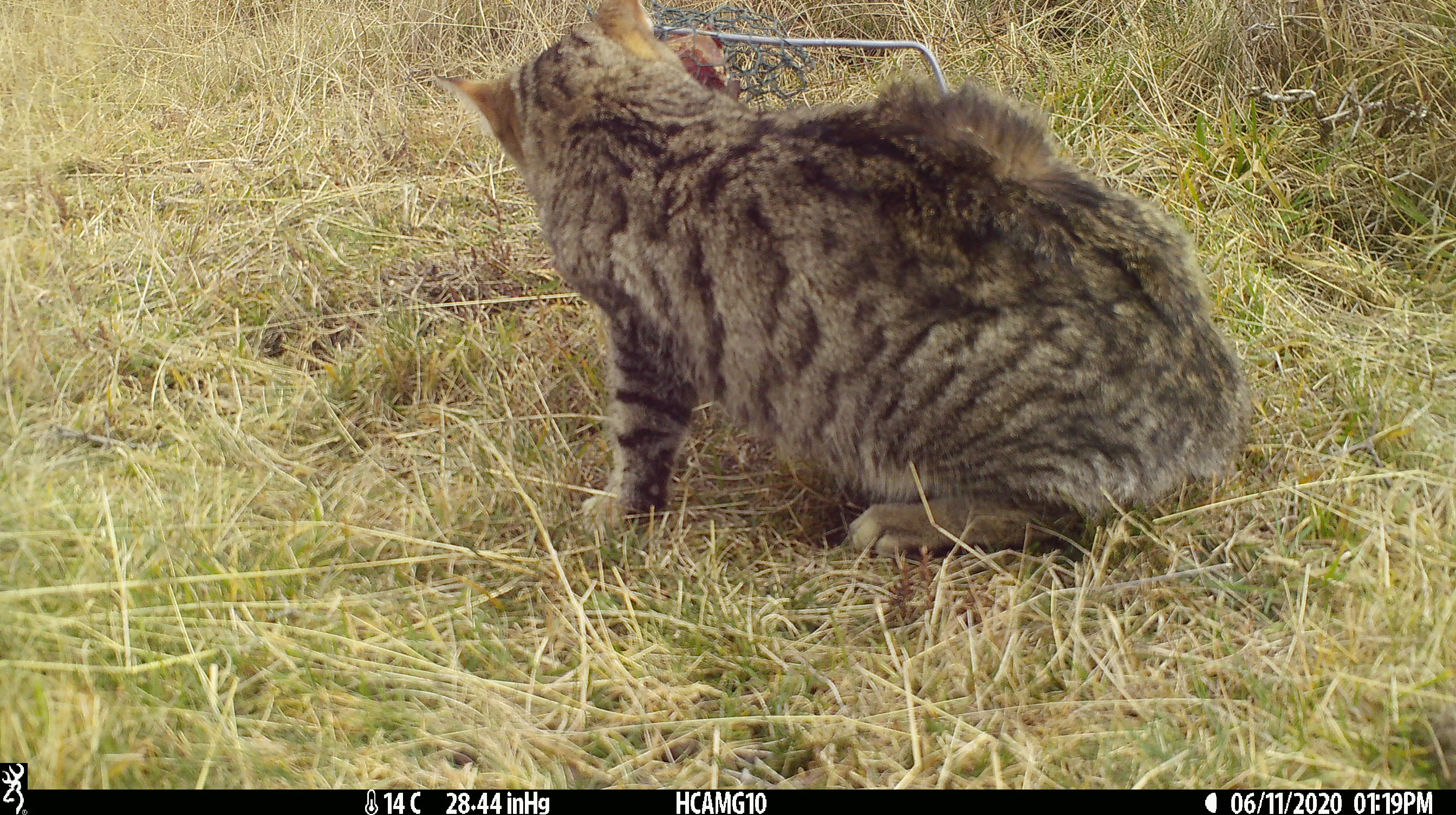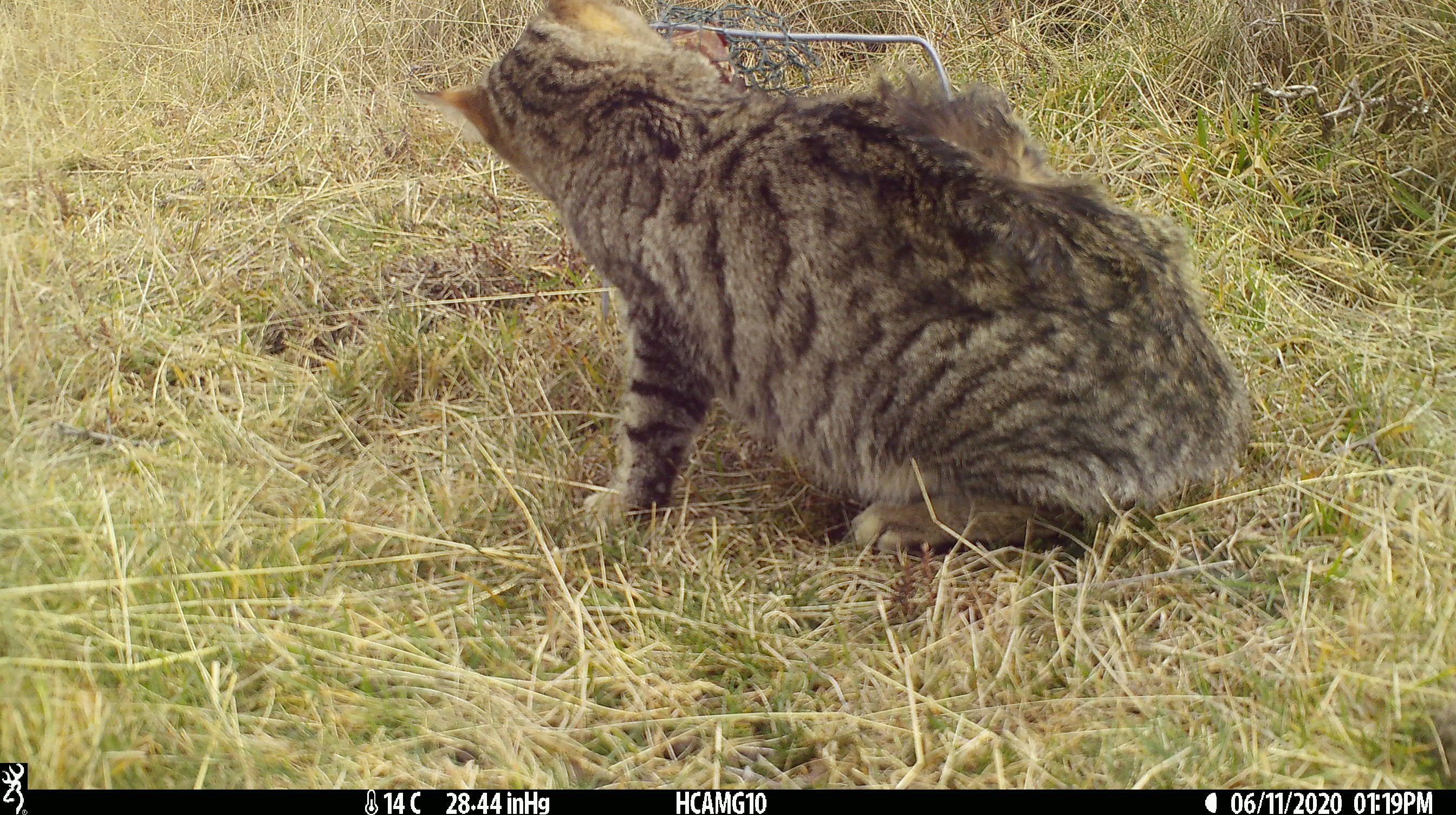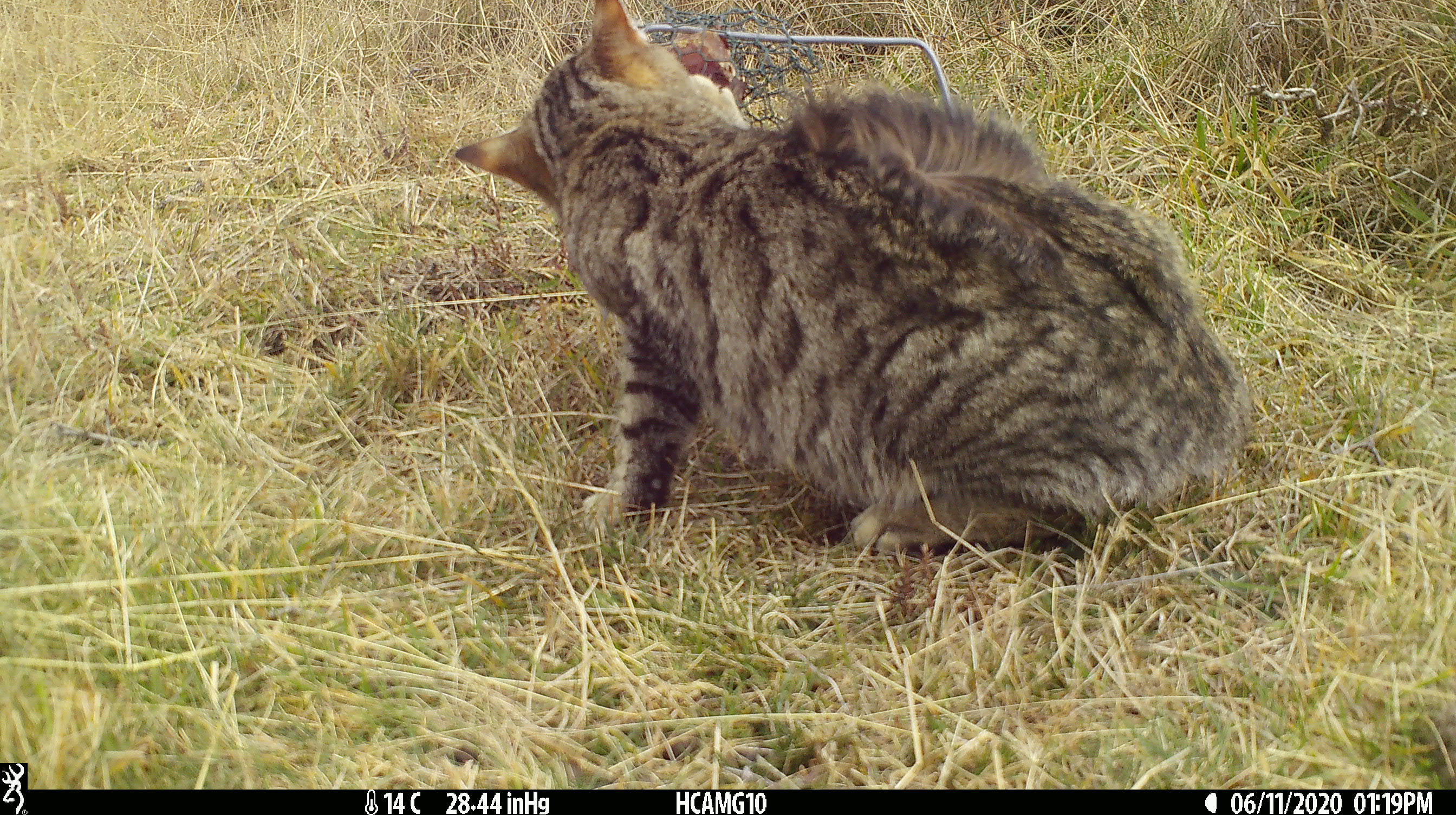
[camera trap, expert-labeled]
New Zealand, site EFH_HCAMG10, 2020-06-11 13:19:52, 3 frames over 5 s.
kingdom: Animalia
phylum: Chordata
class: Mammalia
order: Carnivora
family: Felidae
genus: Felis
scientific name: Felis catus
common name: domestic cat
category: cat